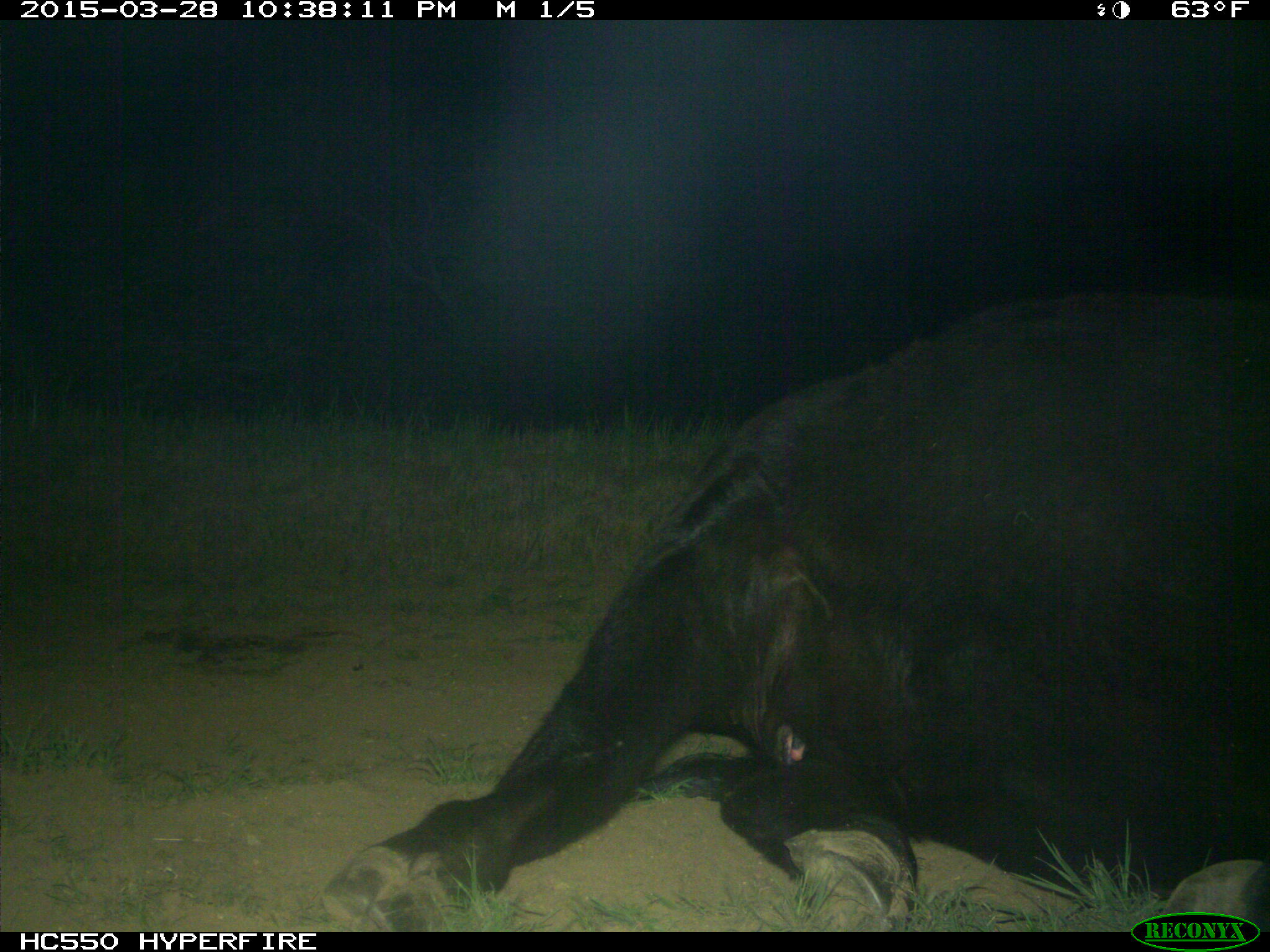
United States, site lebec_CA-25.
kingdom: Animalia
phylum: Chordata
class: Mammalia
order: Artiodactyla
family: Bovidae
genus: Bos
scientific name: Bos taurus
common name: domestic cow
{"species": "Bos taurus (domestic cow)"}